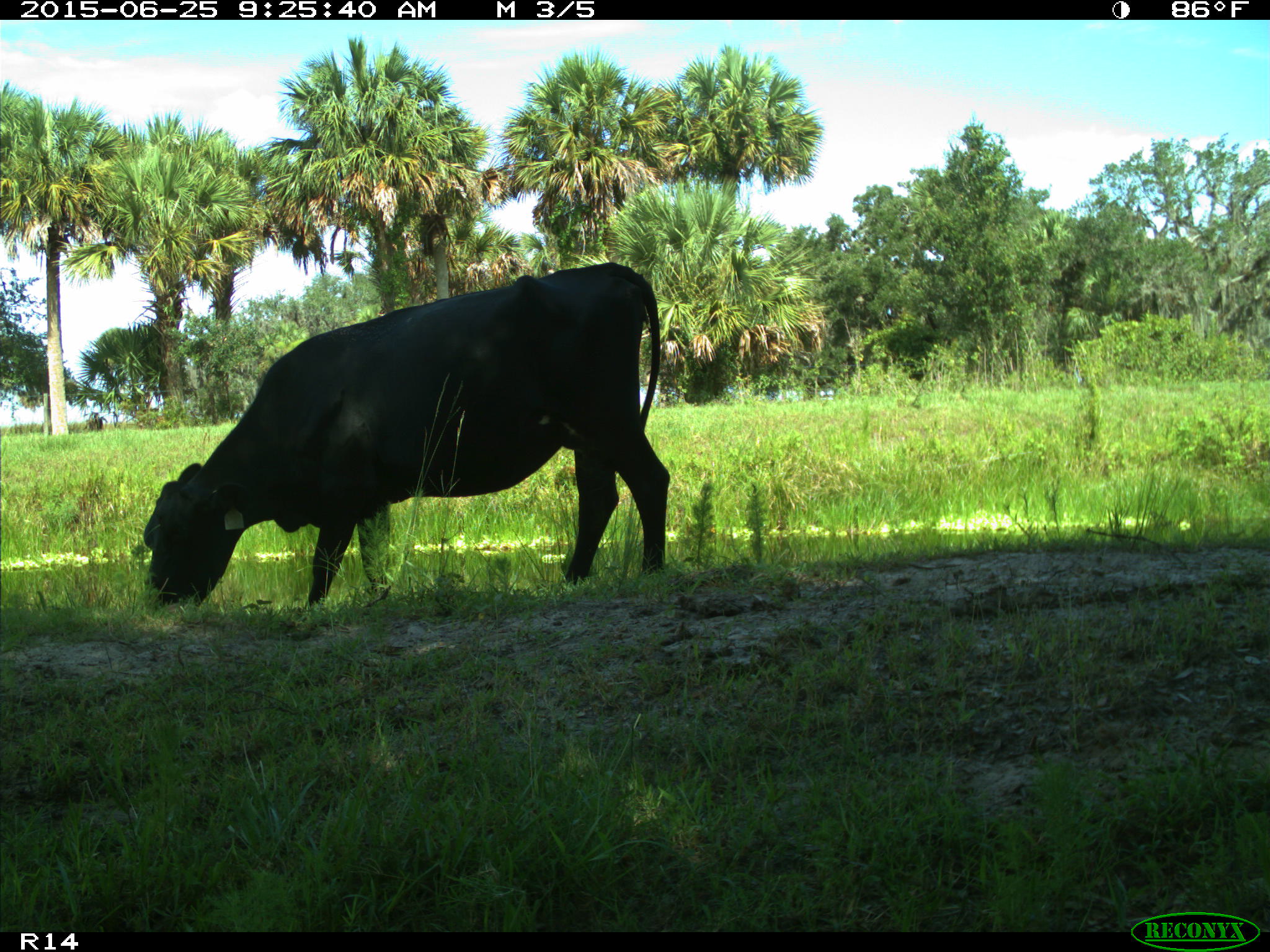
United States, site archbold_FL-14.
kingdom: Animalia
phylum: Chordata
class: Mammalia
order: Artiodactyla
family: Bovidae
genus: Bos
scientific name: Bos taurus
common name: domestic cow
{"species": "Bos taurus (domestic cow)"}